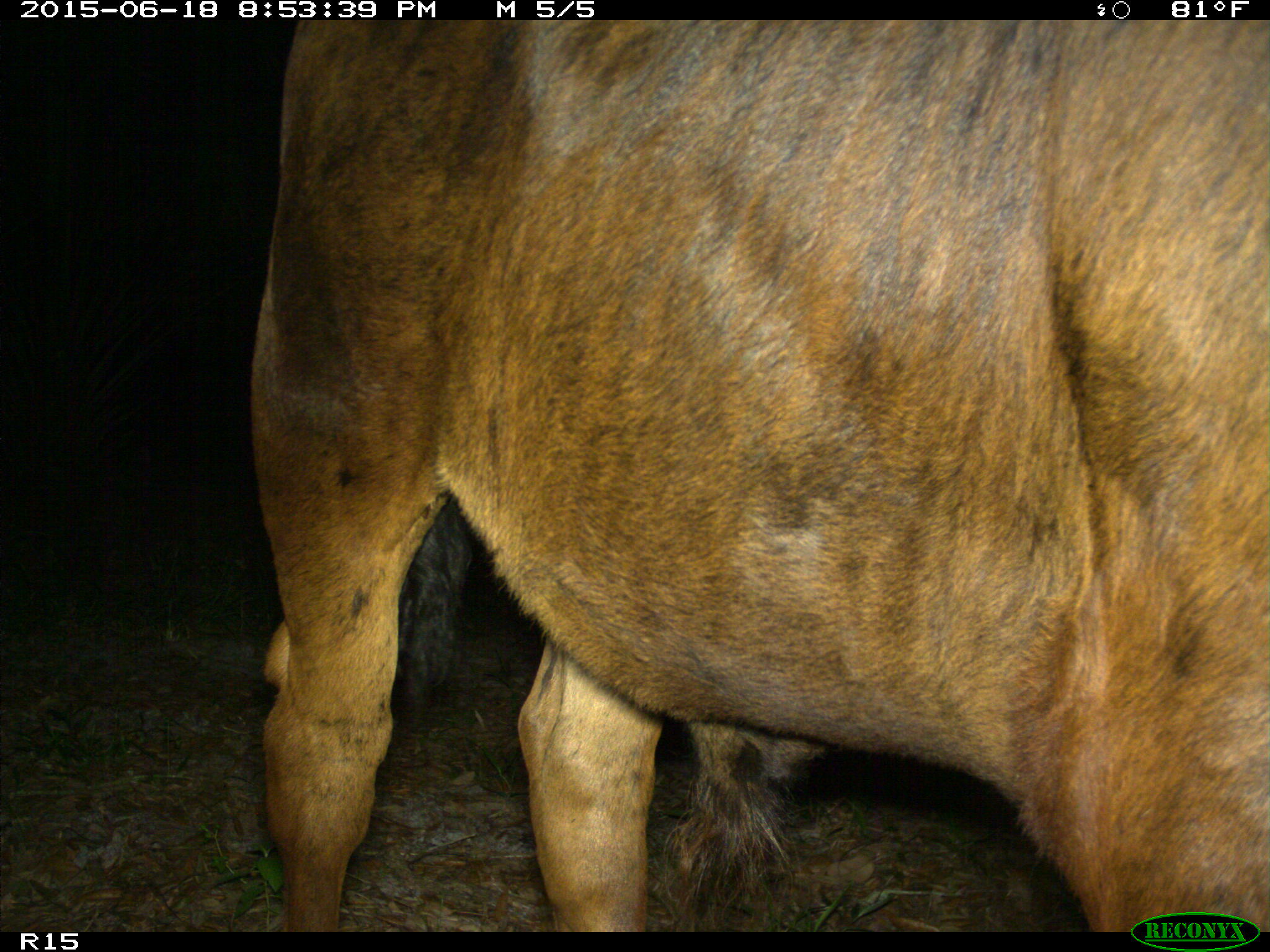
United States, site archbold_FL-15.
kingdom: Animalia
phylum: Chordata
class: Mammalia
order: Artiodactyla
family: Bovidae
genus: Bos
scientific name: Bos taurus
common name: domestic cow